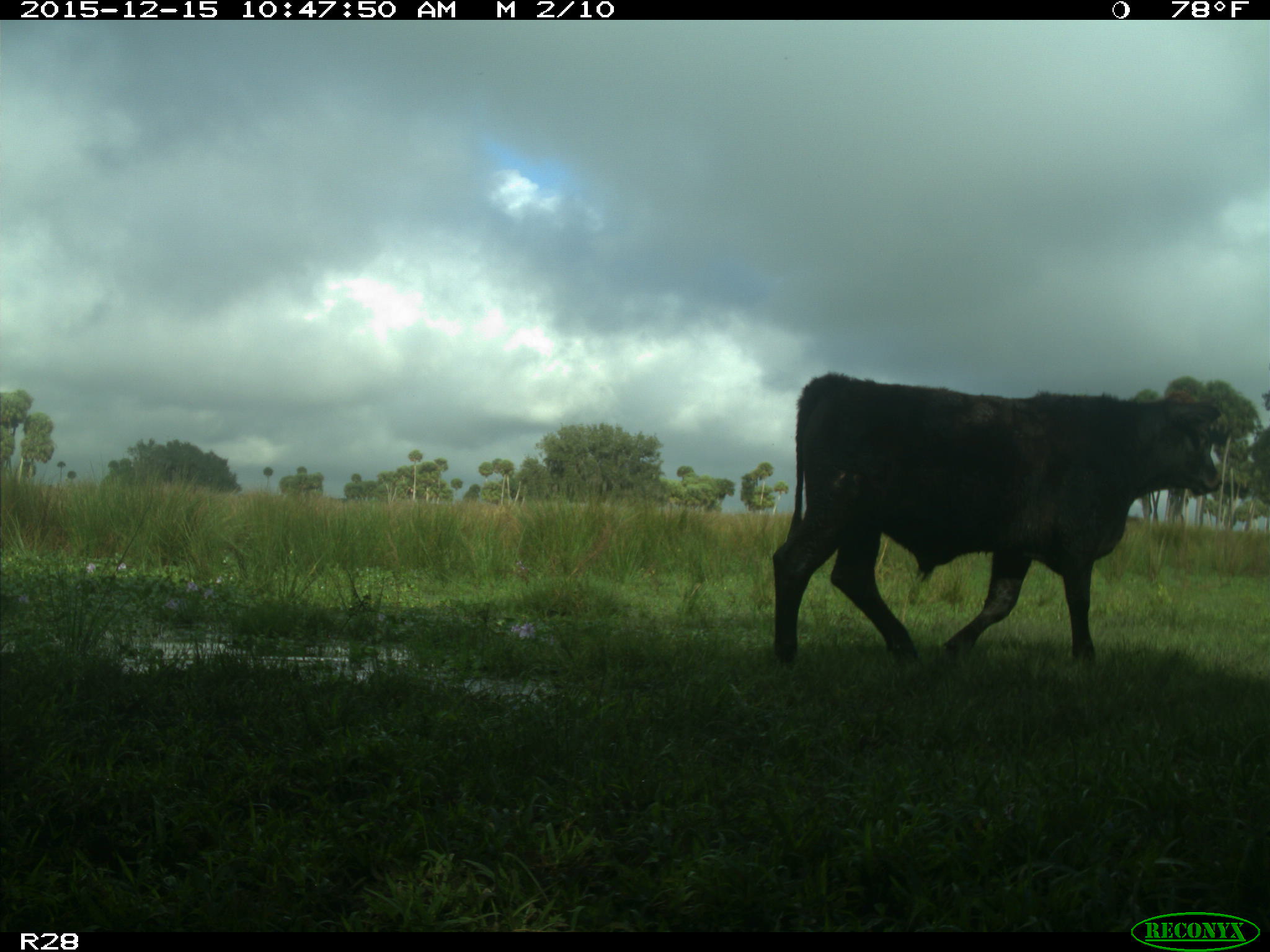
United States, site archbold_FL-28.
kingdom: Animalia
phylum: Chordata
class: Mammalia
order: Artiodactyla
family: Bovidae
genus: Bos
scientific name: Bos taurus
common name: domestic cow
Bos taurus (domestic cow).